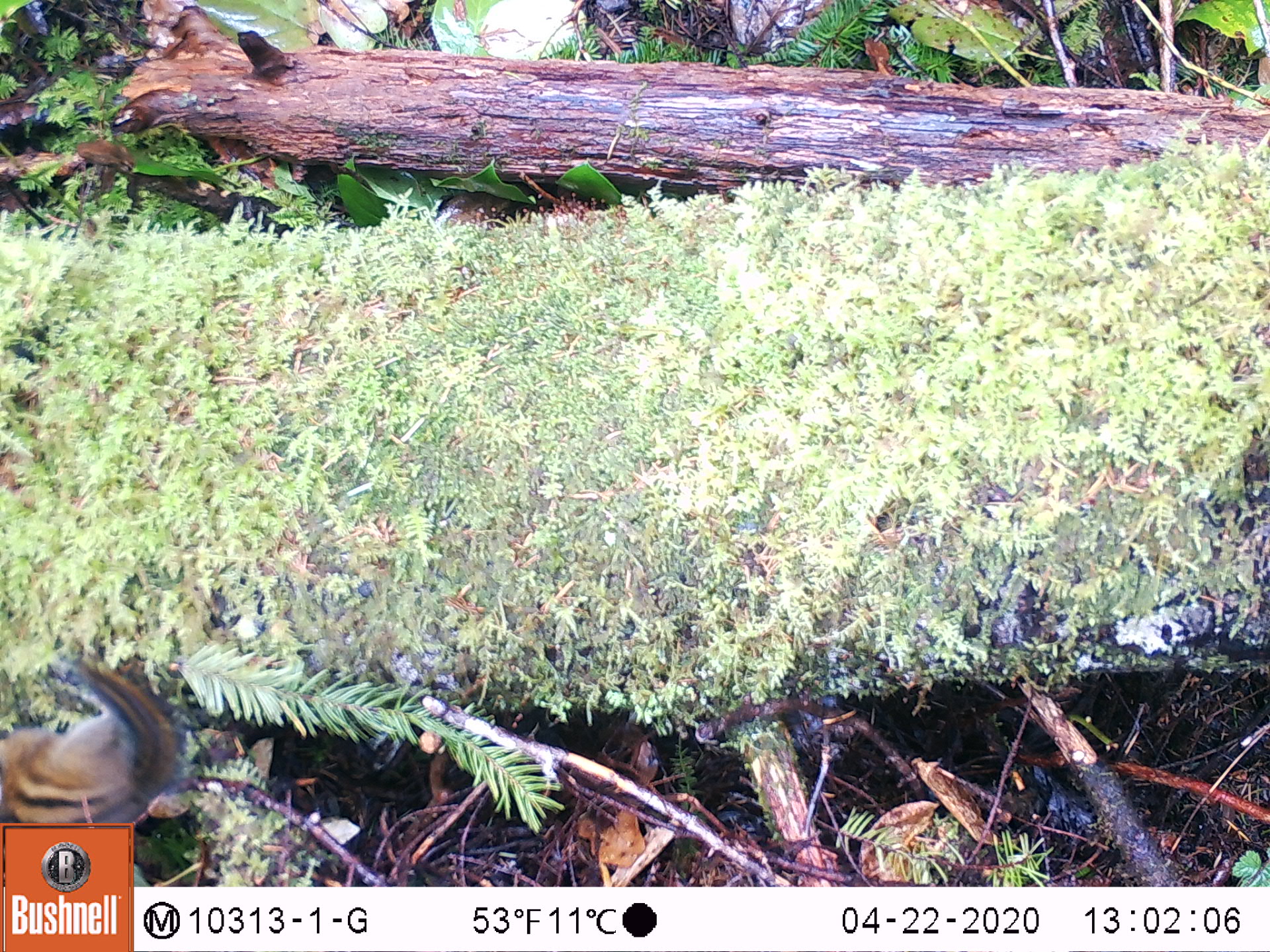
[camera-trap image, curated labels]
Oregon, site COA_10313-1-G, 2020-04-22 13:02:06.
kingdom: Animalia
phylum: Chordata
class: Mammalia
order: Rodentia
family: Sciuridae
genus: Neotamias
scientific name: Neotamias townsendii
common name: townsend's chipmunk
Townsend's chipmunk (Neotamias townsendii).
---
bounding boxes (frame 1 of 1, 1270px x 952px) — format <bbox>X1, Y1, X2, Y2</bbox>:
townsend's chipmunk: <bbox>8, 647, 188, 818</bbox>